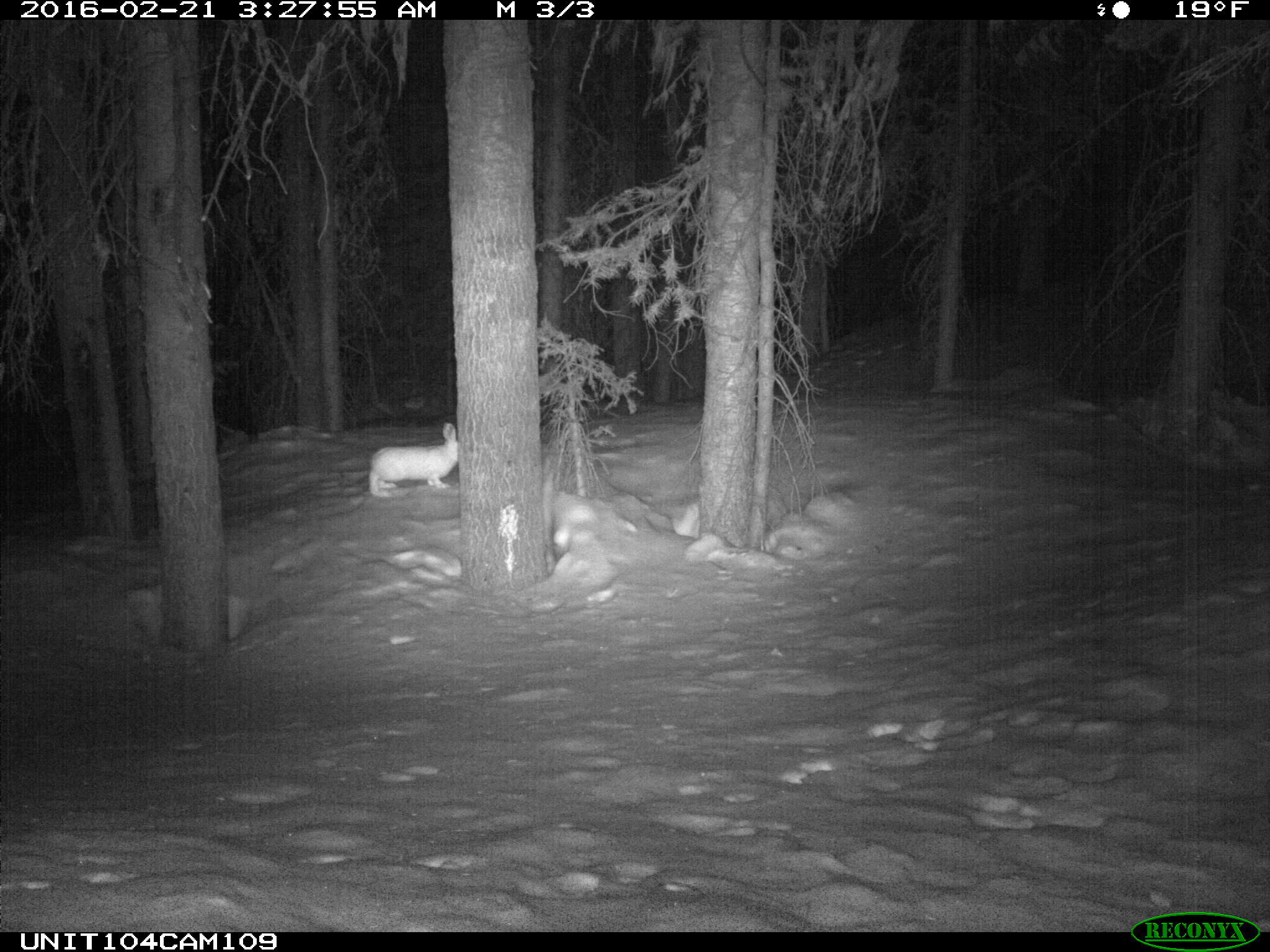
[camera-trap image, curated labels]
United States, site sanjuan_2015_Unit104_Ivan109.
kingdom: Animalia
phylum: Chordata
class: Mammalia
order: Lagomorpha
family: Leporidae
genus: Lepus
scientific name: Lepus americanus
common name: snowshoe hare